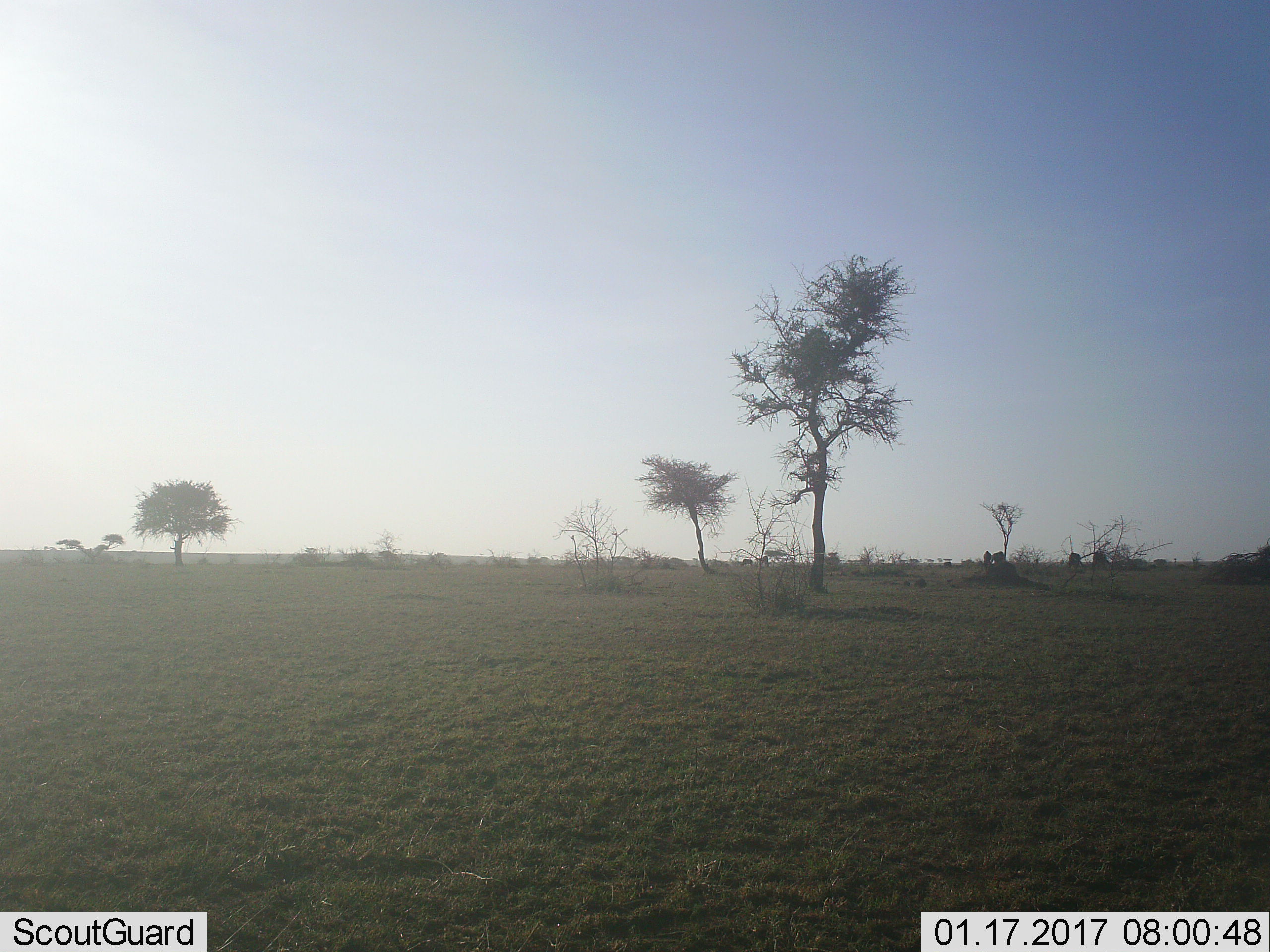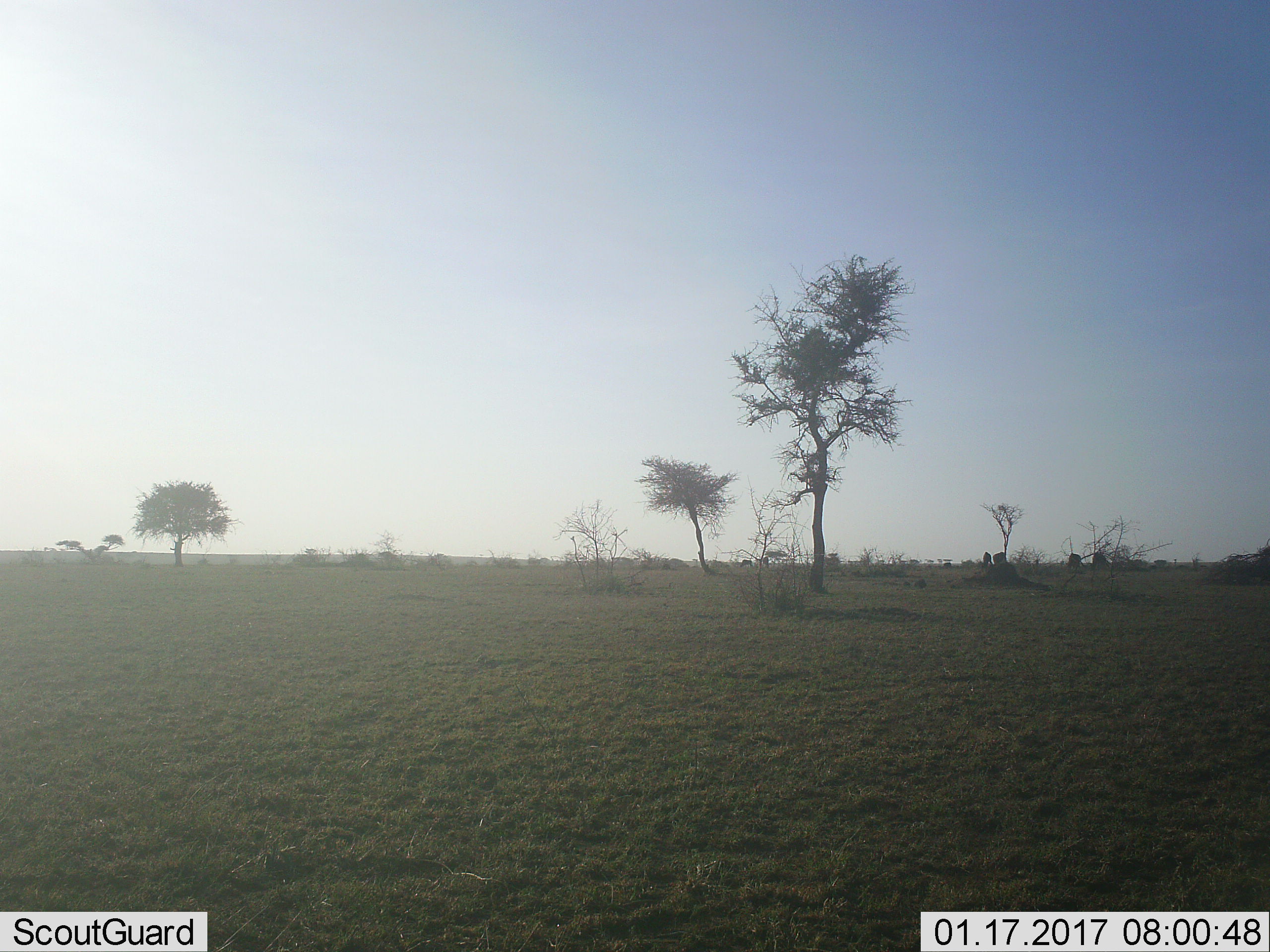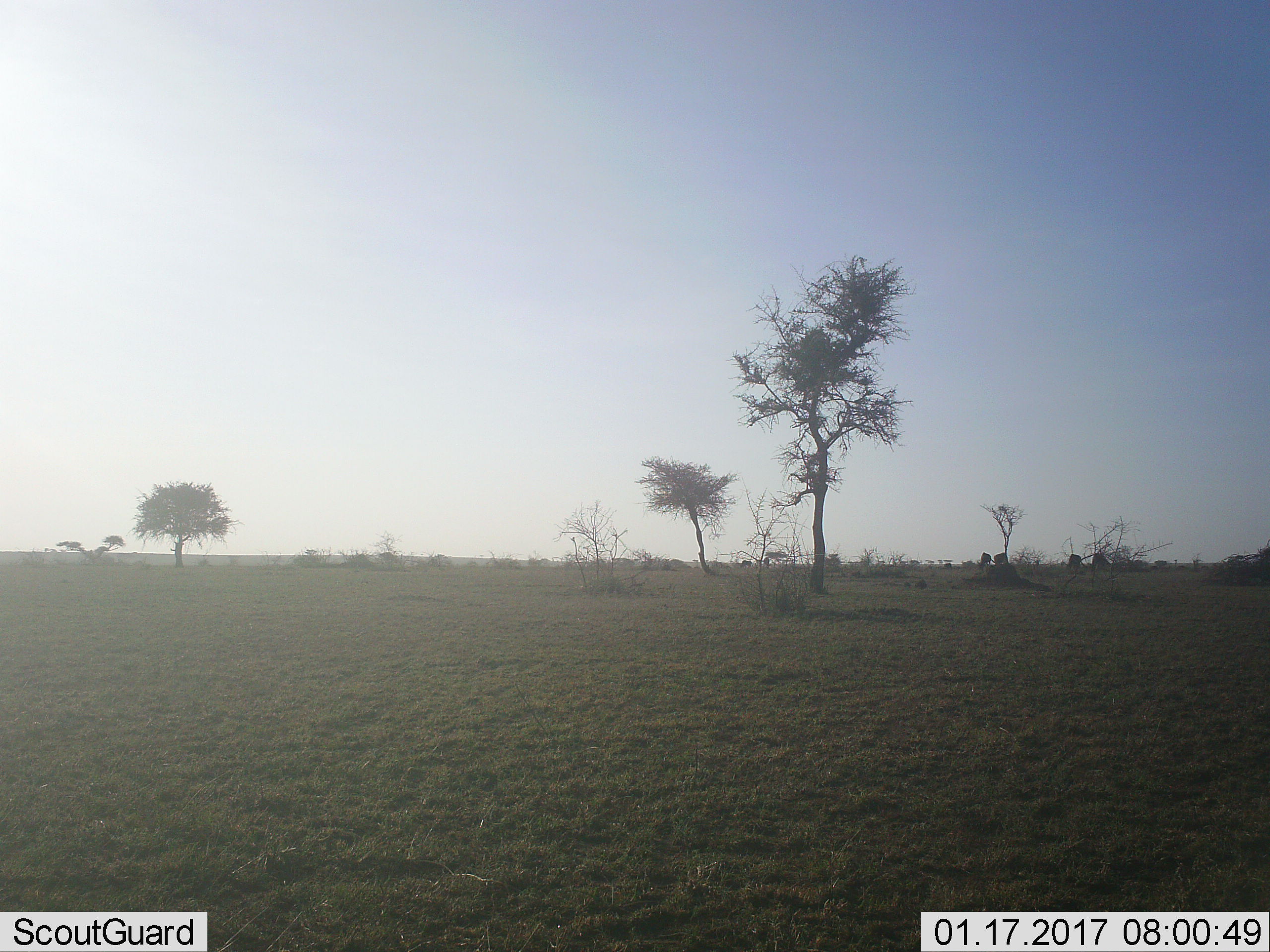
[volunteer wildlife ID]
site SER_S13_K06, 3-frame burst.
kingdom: Animalia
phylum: Chordata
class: Mammalia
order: Proboscidea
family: Elephantidae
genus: Loxodonta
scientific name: Loxodonta africana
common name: african bush elephant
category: elephant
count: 5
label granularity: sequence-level